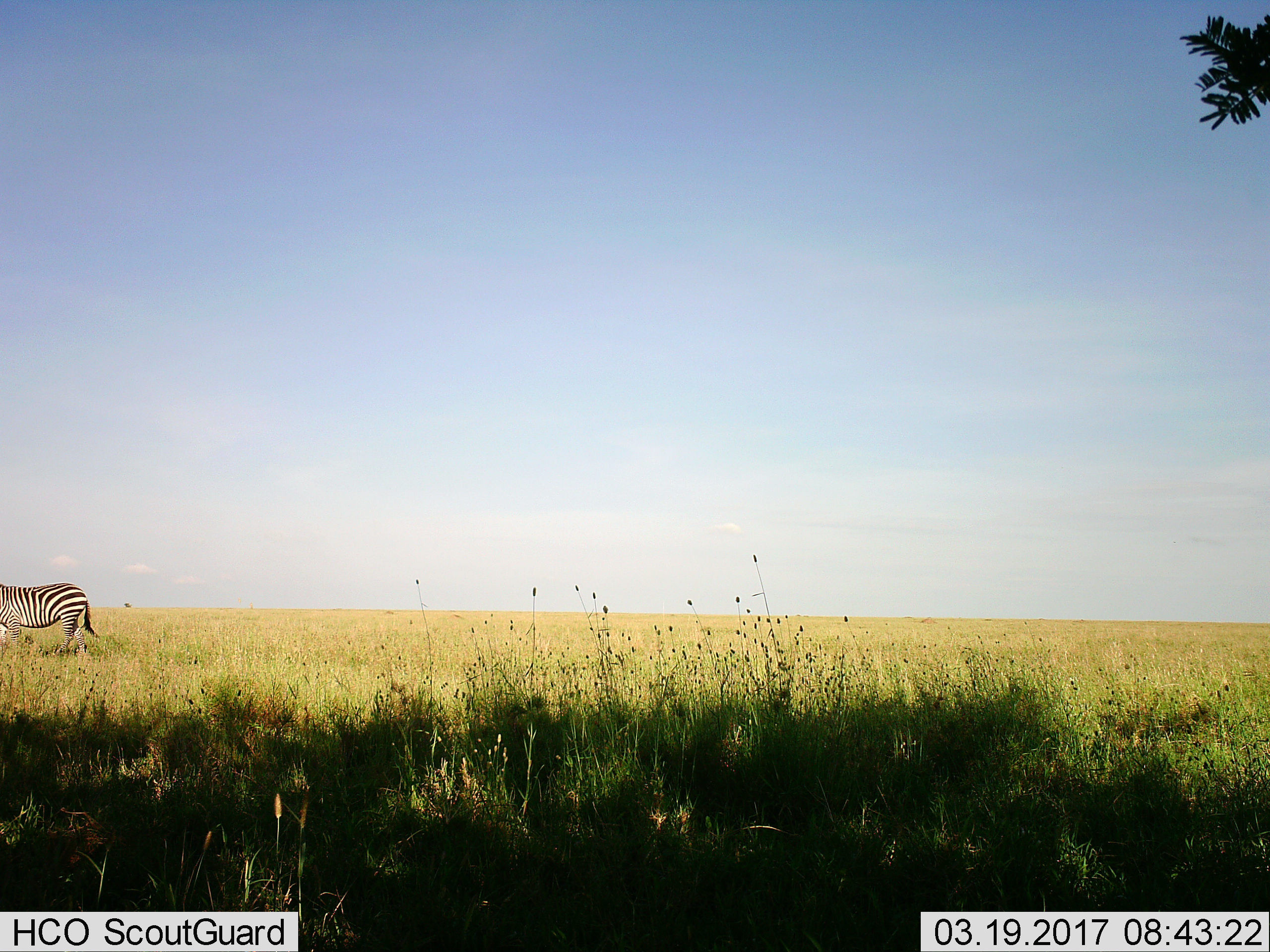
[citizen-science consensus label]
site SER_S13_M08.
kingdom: Animalia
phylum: Chordata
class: Mammalia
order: Perissodactyla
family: Equidae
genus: Equus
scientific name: Equus quagga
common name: plains zebra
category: zebraplains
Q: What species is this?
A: Zebraplains (plains zebra) (Equus quagga).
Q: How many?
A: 1.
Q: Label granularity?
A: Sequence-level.